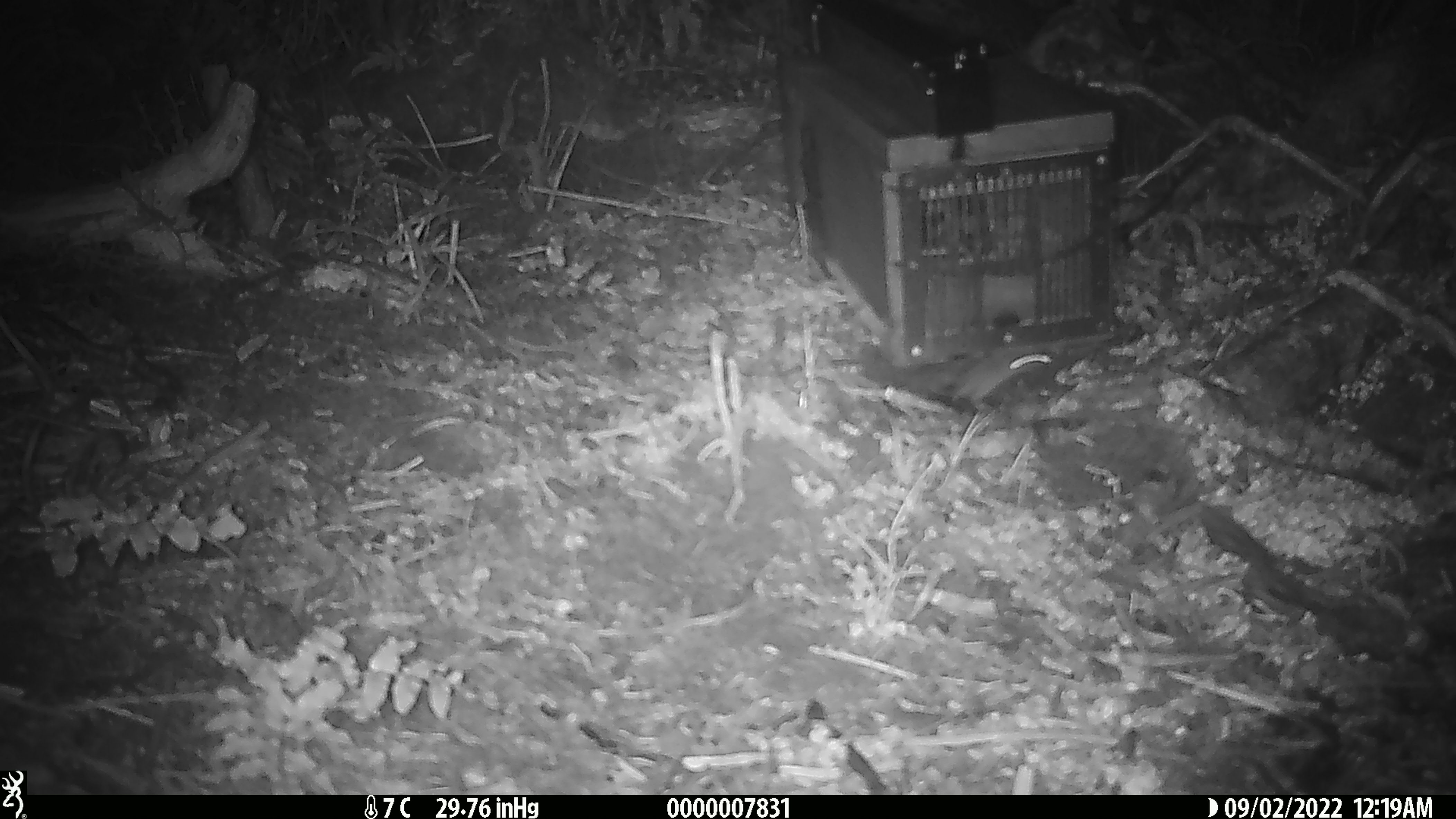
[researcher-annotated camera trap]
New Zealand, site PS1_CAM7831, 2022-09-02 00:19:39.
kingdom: Animalia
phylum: Chordata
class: Mammalia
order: Rodentia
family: Muridae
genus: Mus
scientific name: Mus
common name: mouse